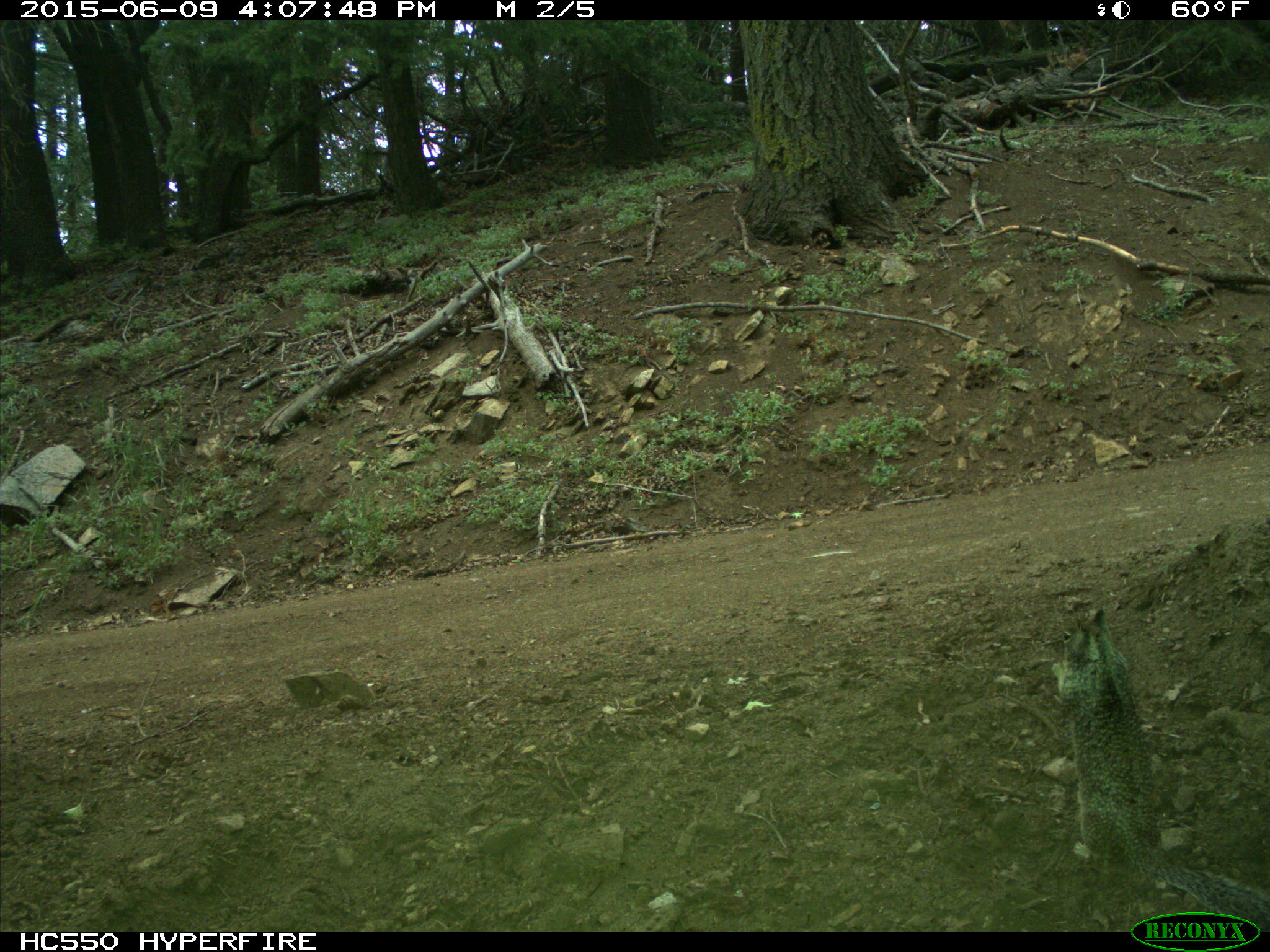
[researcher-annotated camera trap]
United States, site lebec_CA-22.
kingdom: Animalia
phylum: Chordata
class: Mammalia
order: Rodentia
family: Sciuridae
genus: Otospermophilus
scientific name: Otospermophilus beecheyi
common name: california ground squirrel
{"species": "Otospermophilus beecheyi (california ground squirrel)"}